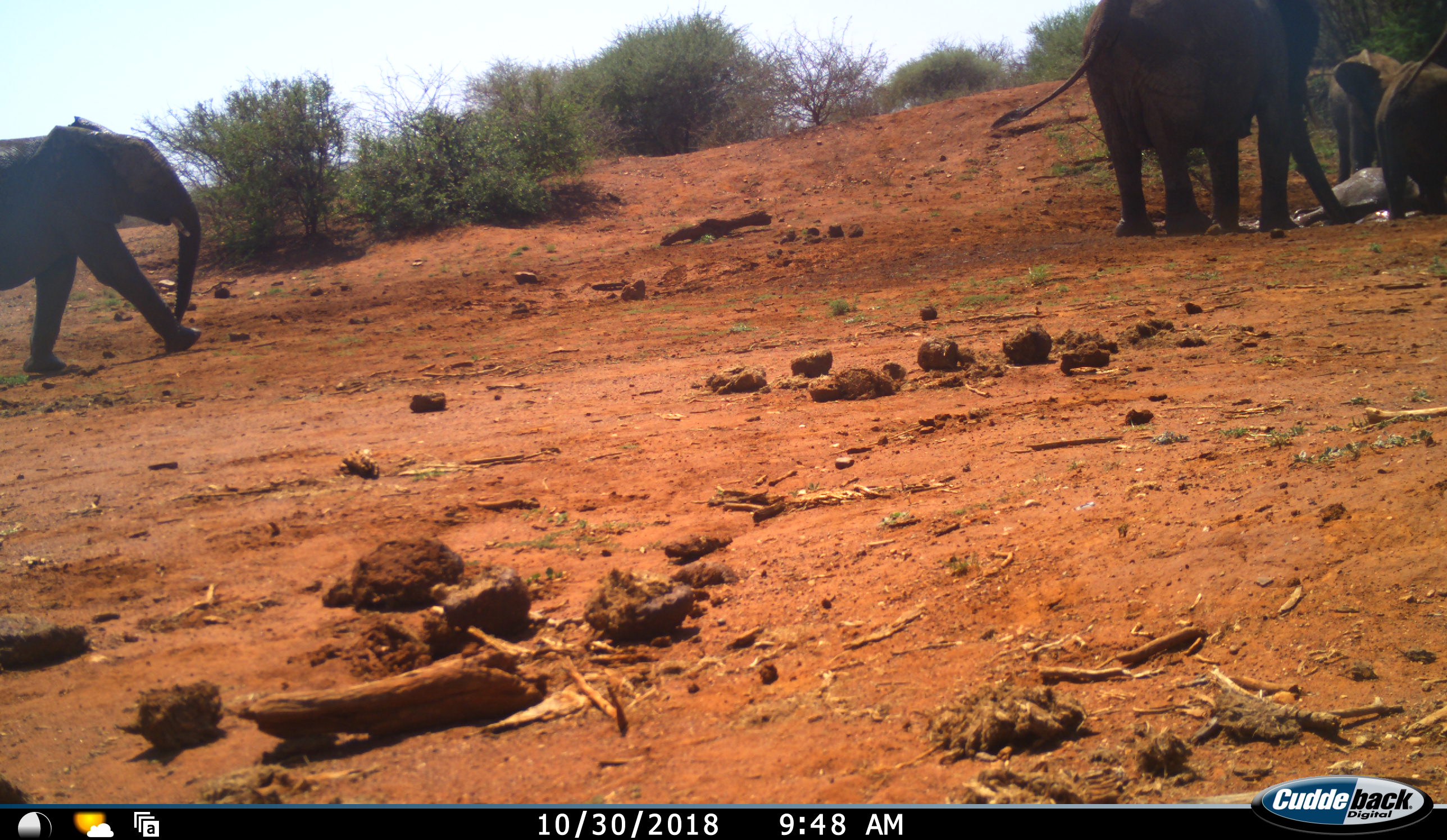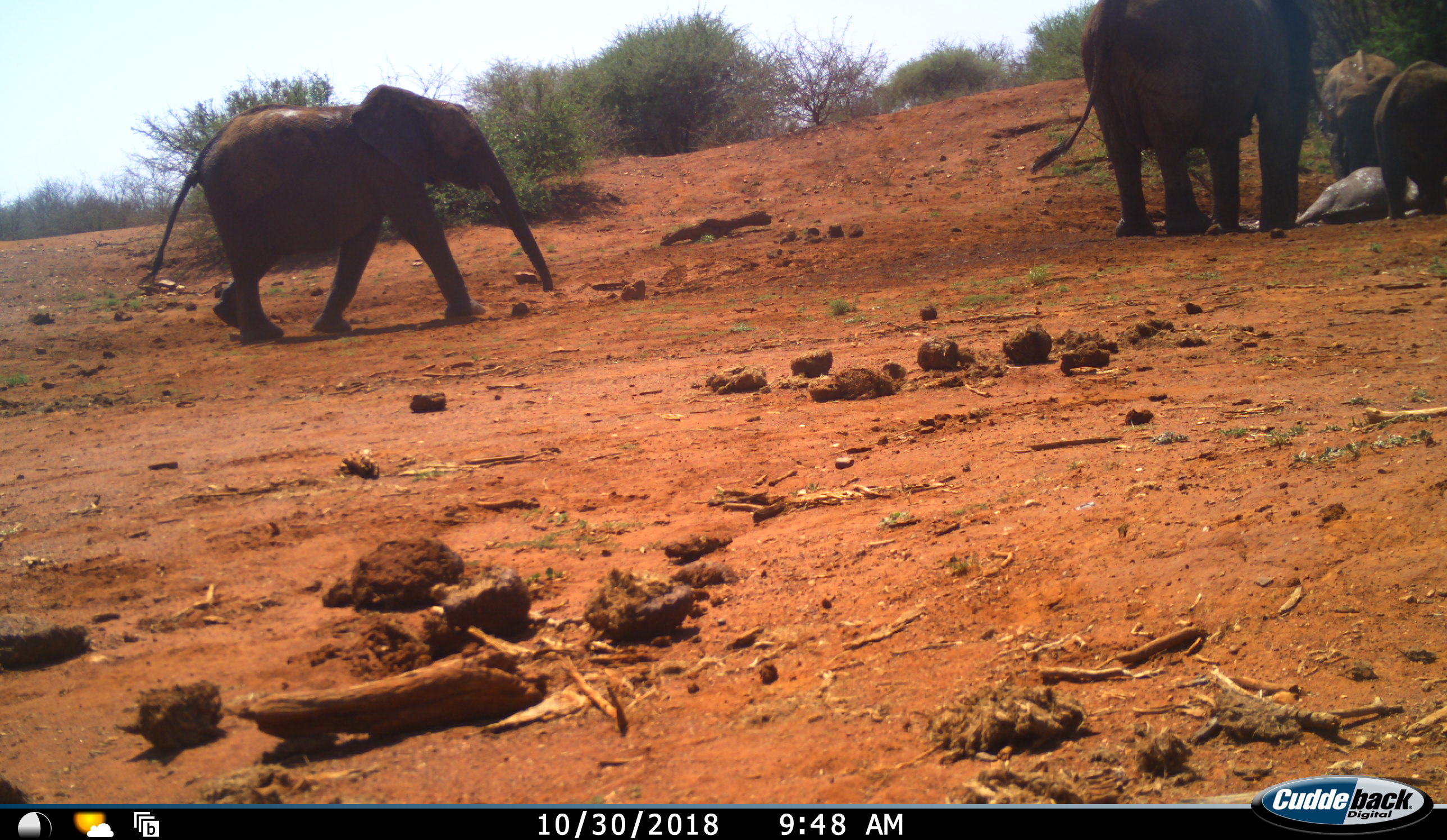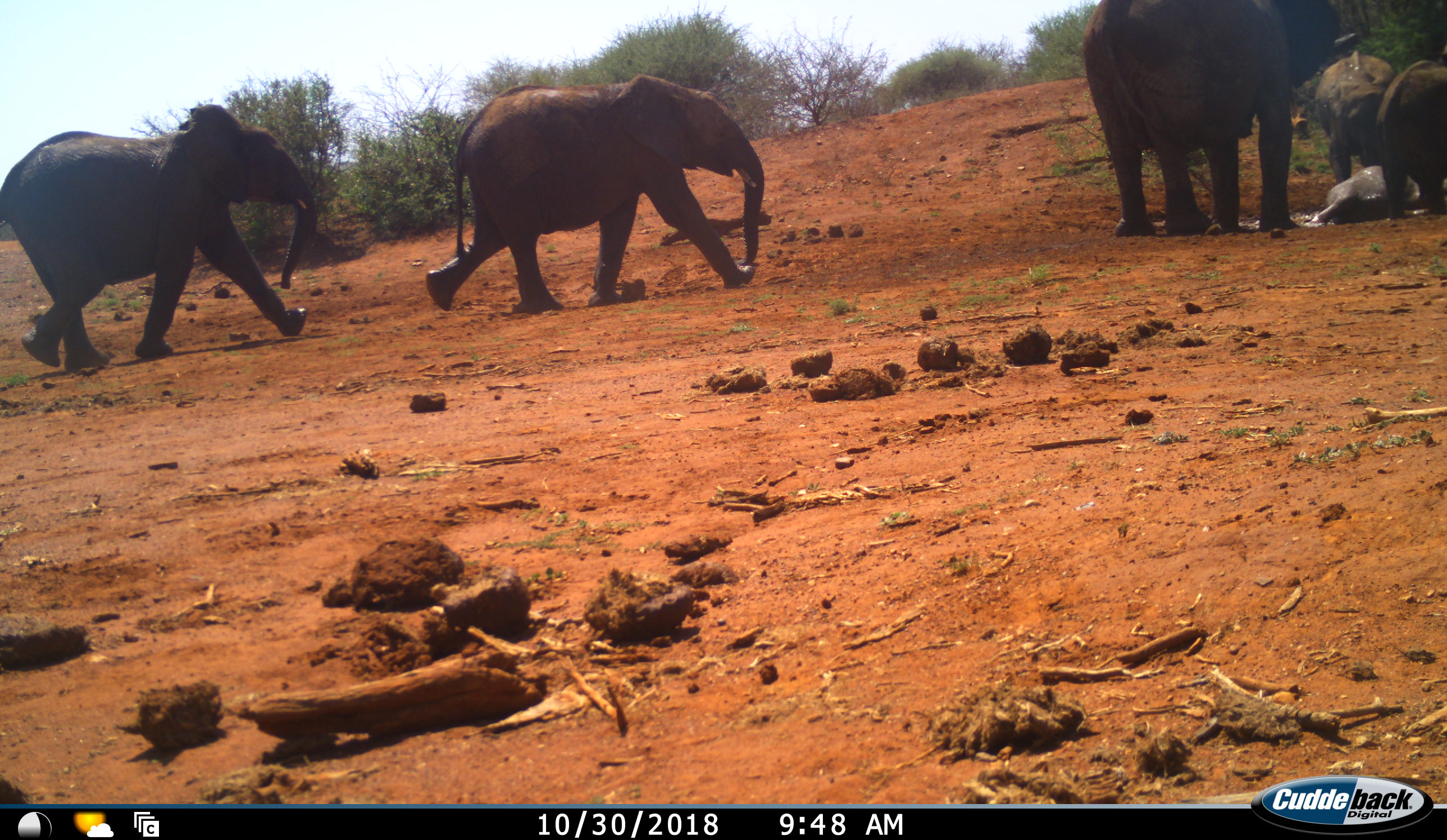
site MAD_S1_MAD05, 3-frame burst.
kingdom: Animalia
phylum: Chordata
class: Mammalia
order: Proboscidea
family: Elephantidae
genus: Loxodonta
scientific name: Loxodonta africana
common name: african bush elephant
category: elephant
Elephant (african bush elephant) (Loxodonta africana), count 6. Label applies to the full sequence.